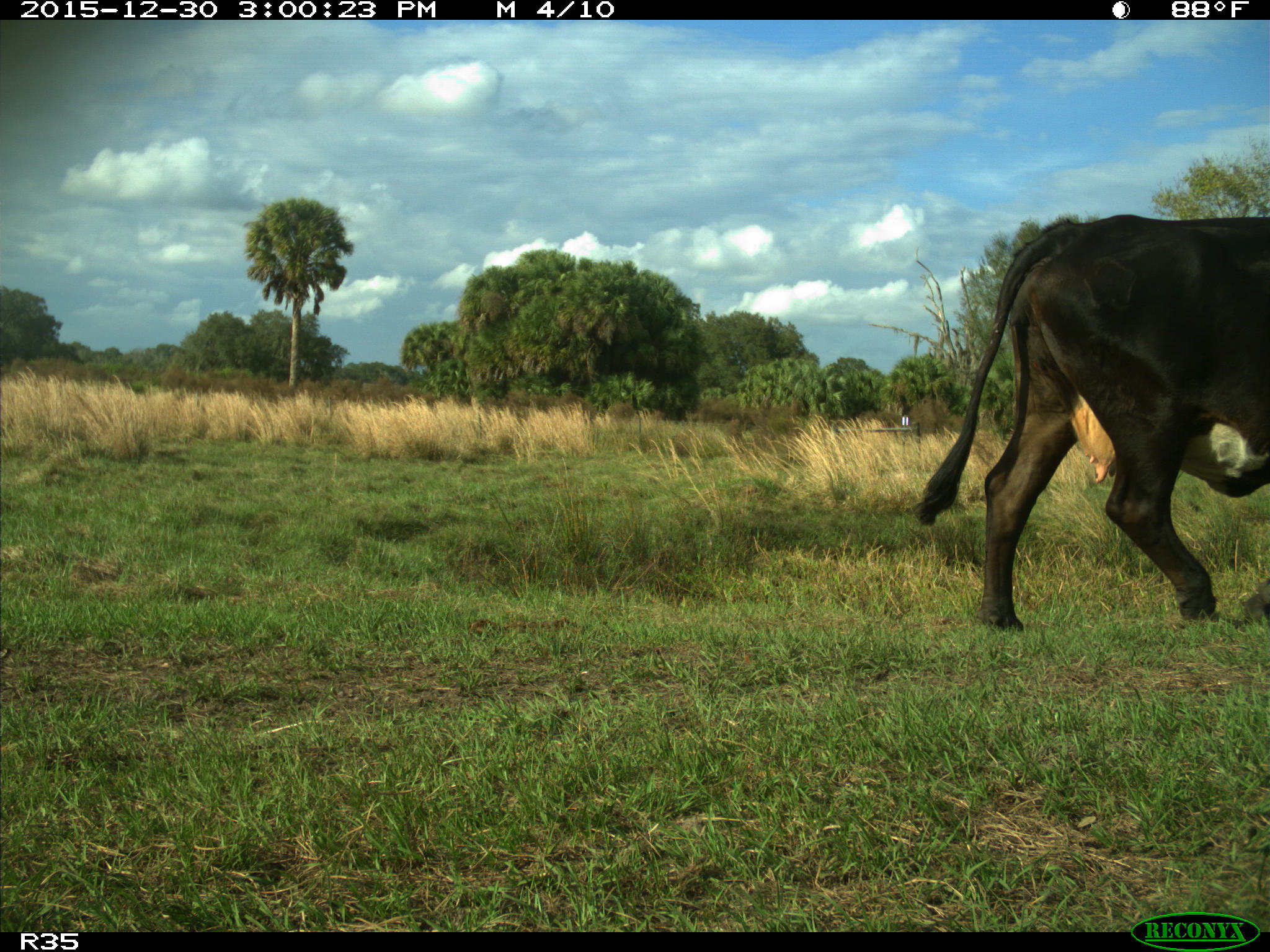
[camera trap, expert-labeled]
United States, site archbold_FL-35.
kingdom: Animalia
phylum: Chordata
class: Mammalia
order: Artiodactyla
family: Bovidae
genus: Bos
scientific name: Bos taurus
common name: domestic cow